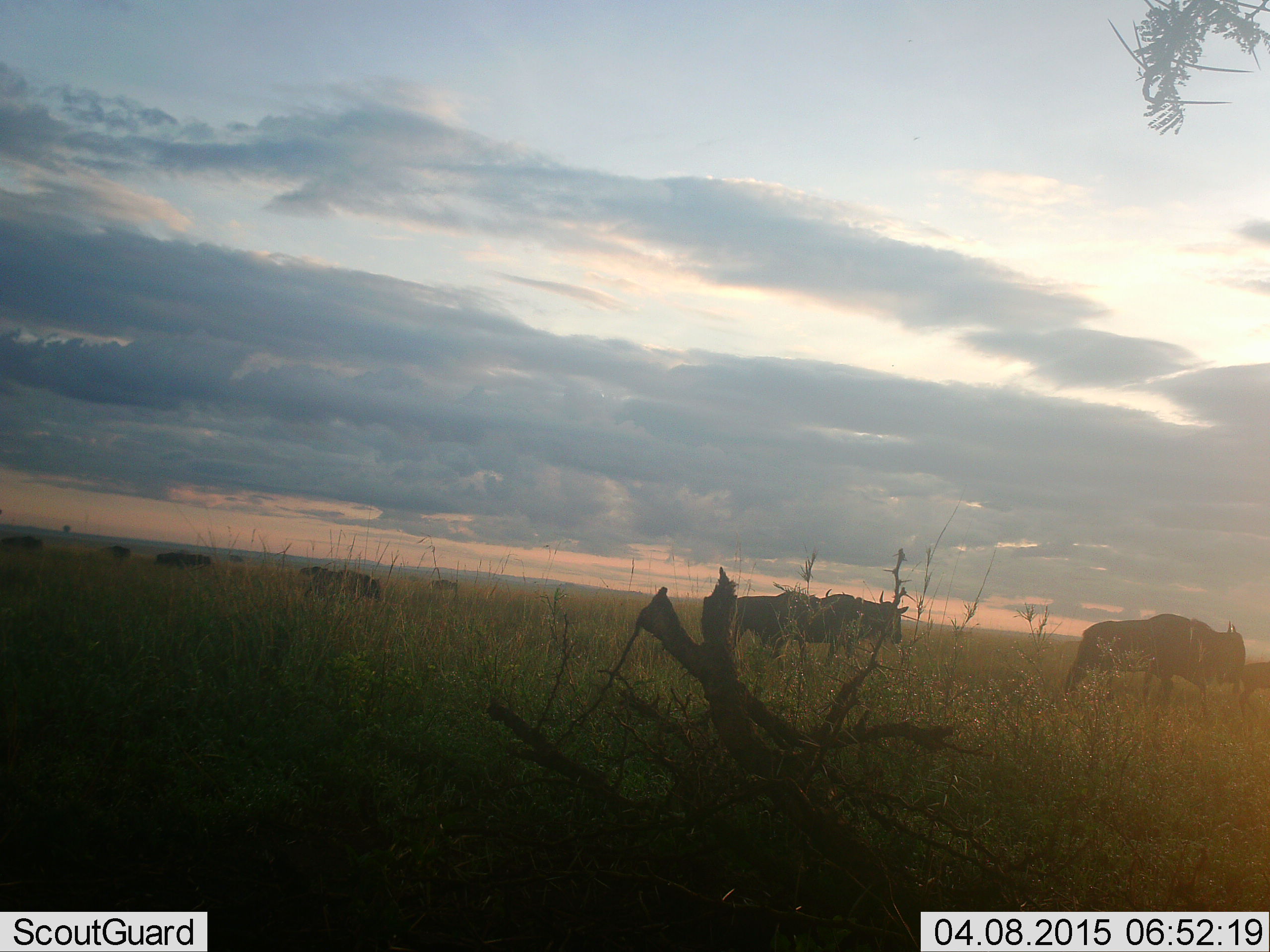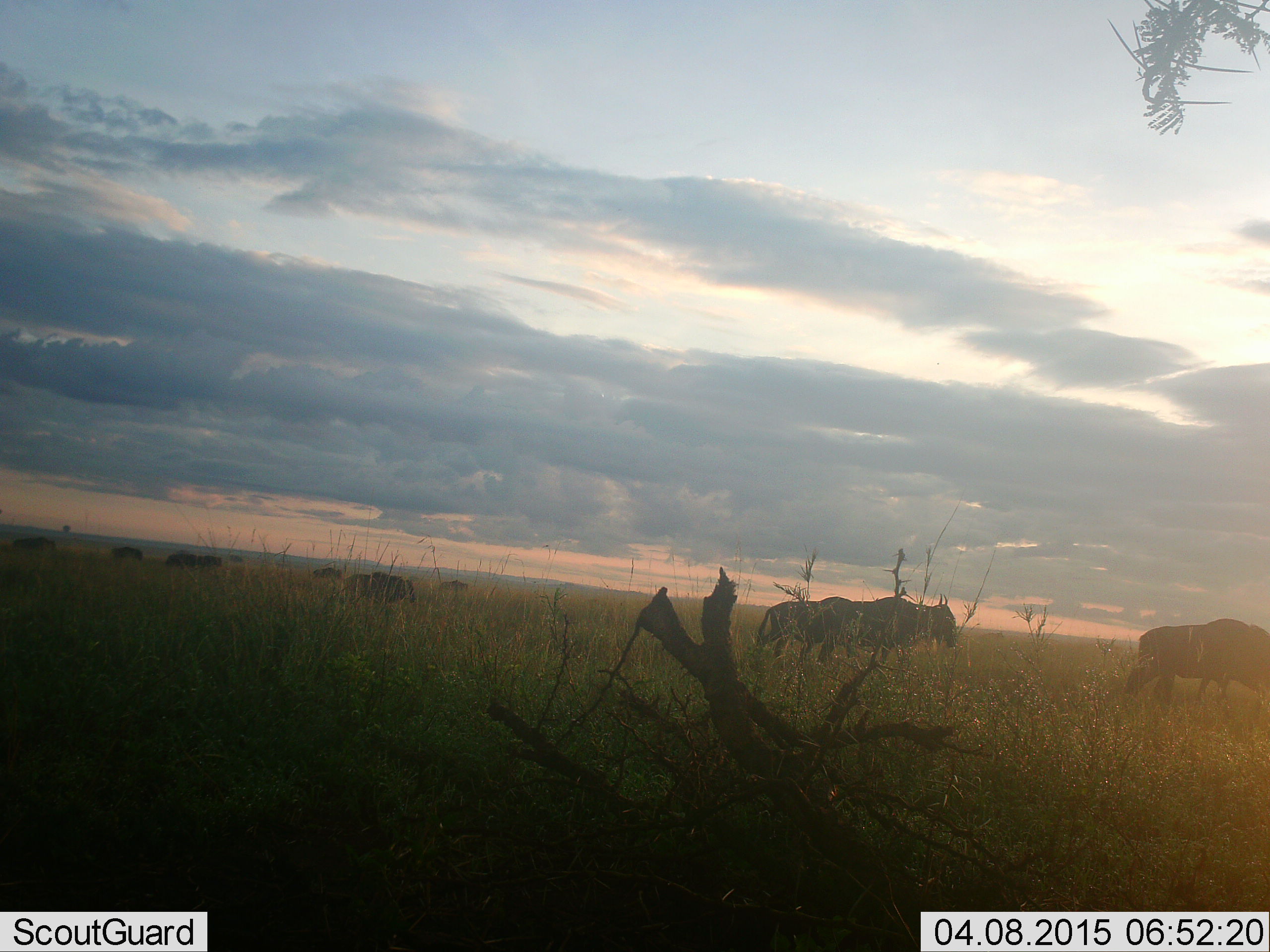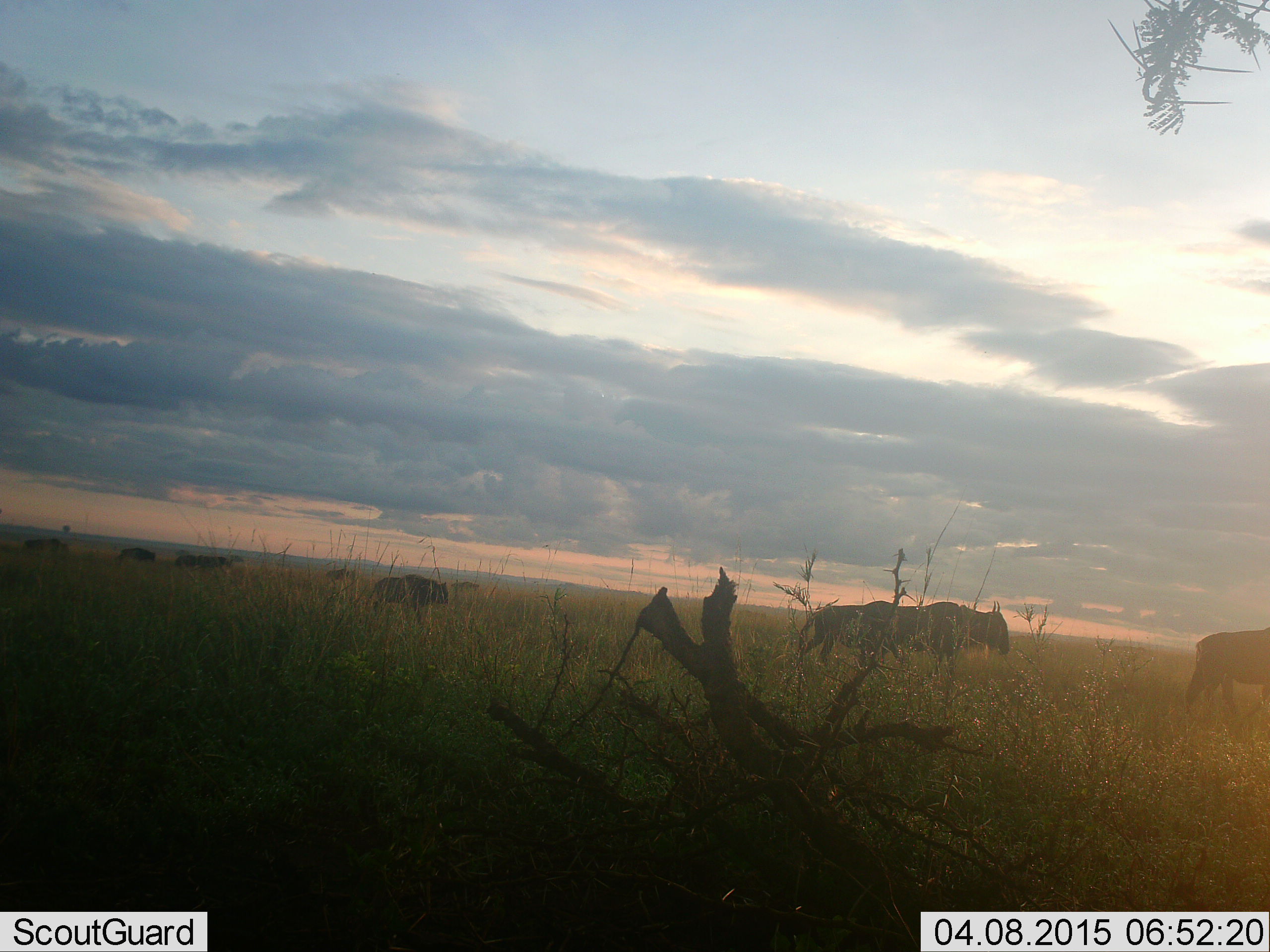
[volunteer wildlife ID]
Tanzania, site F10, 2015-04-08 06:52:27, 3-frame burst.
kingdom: Animalia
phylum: Chordata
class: Mammalia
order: Artiodactyla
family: Bovidae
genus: Connochaetes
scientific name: Connochaetes taurinus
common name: blue wildebeest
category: wildebeest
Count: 11-50.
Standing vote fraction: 10%.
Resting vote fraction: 0%.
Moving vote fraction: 100%.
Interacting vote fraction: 0%.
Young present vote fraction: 20%.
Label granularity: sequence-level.